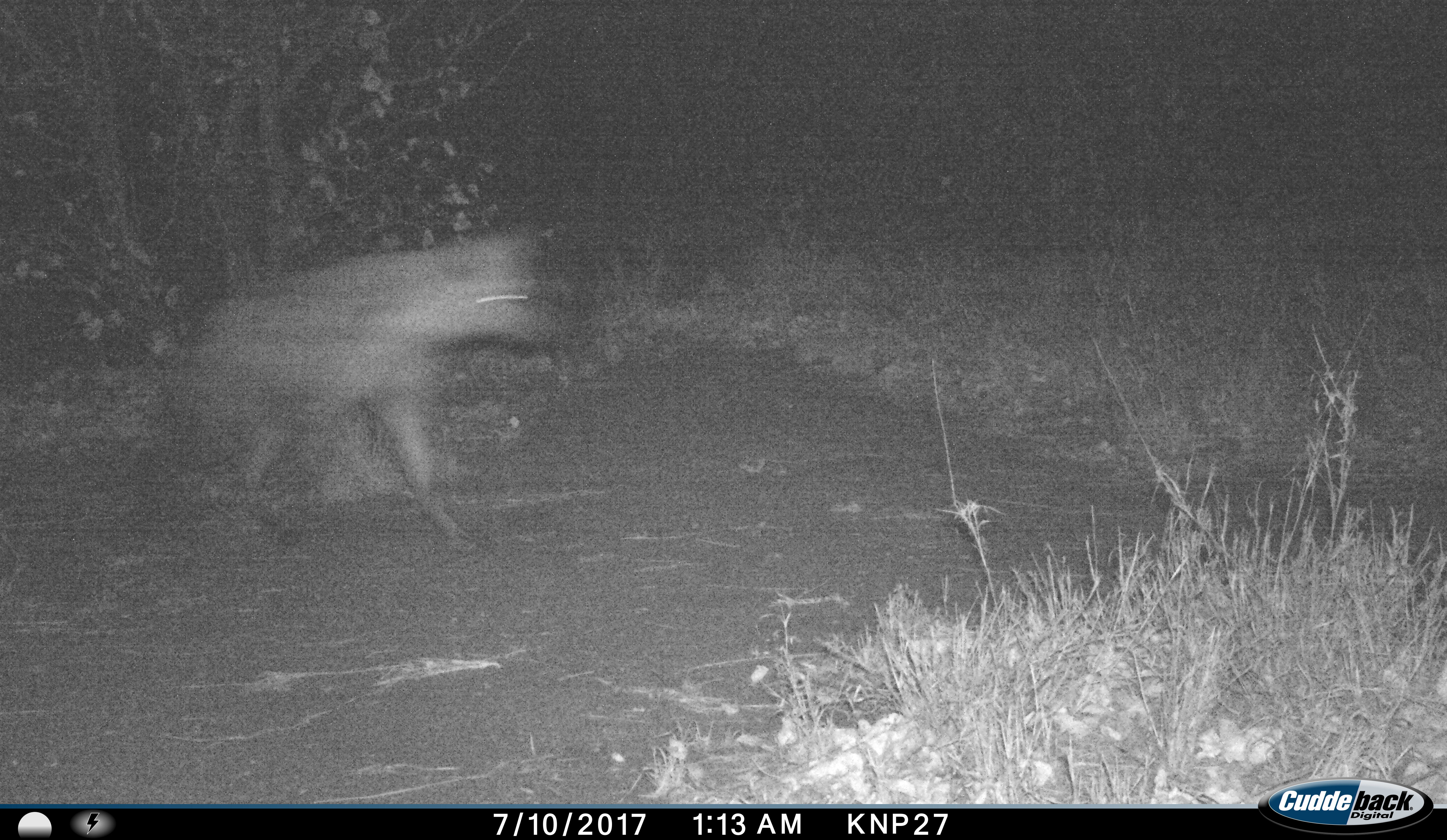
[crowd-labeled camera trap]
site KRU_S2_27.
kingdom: Animalia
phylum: Chordata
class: Mammalia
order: Carnivora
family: Hyaenidae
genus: Crocuta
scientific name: Crocuta crocuta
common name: spotted hyena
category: hyenaspotted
Hyenaspotted (spotted hyena) (Crocuta crocuta), count 1. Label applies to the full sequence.